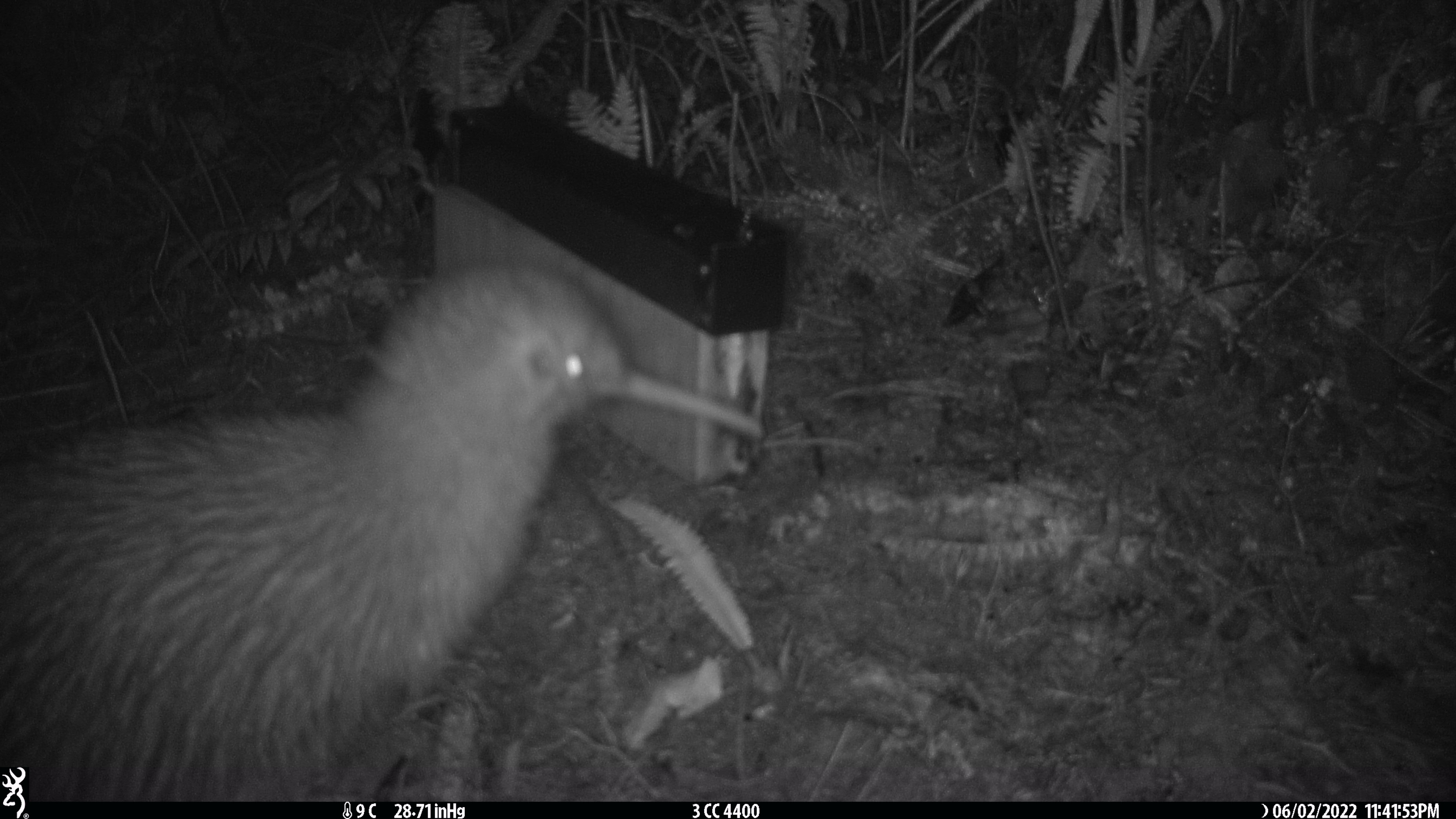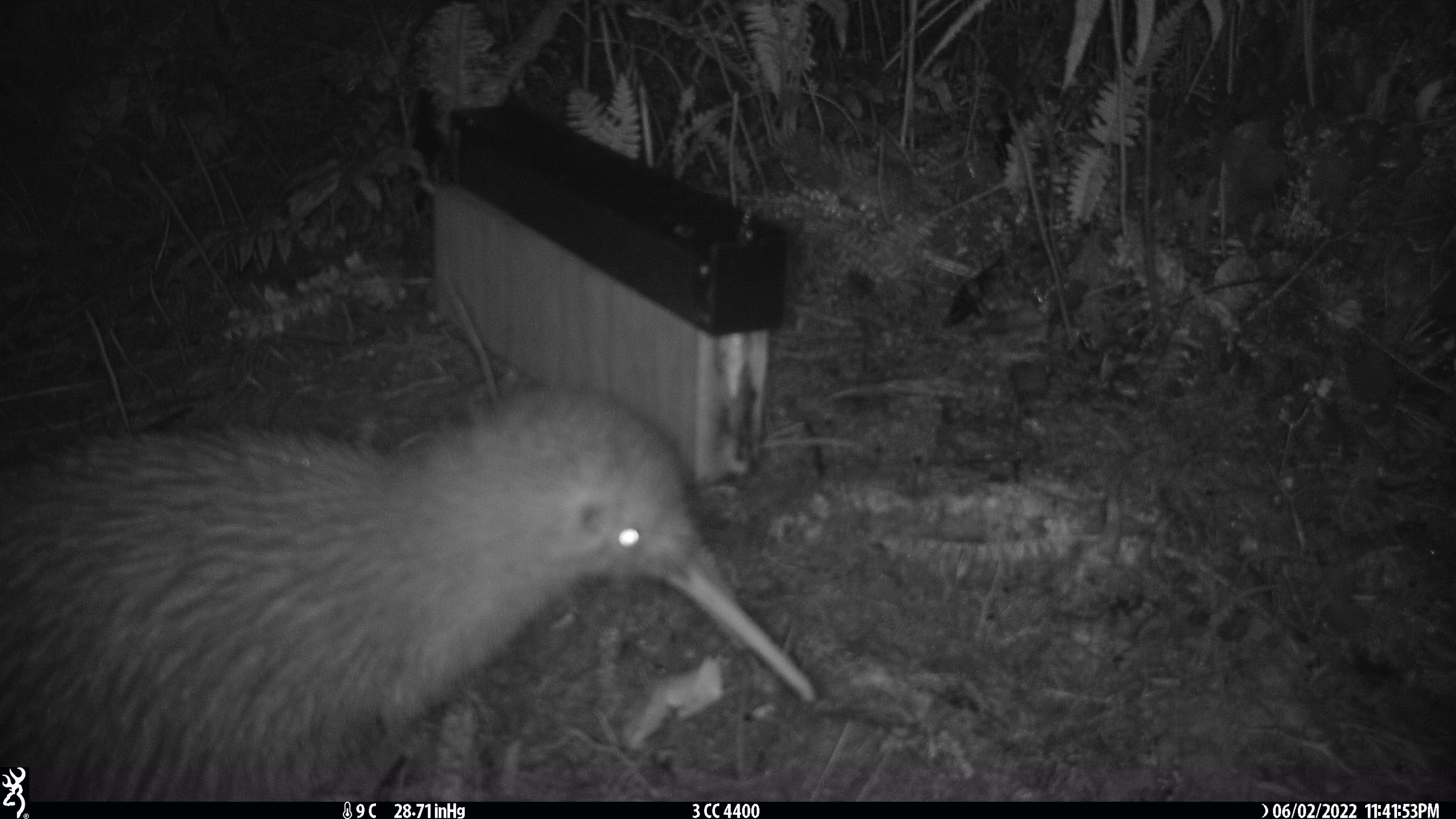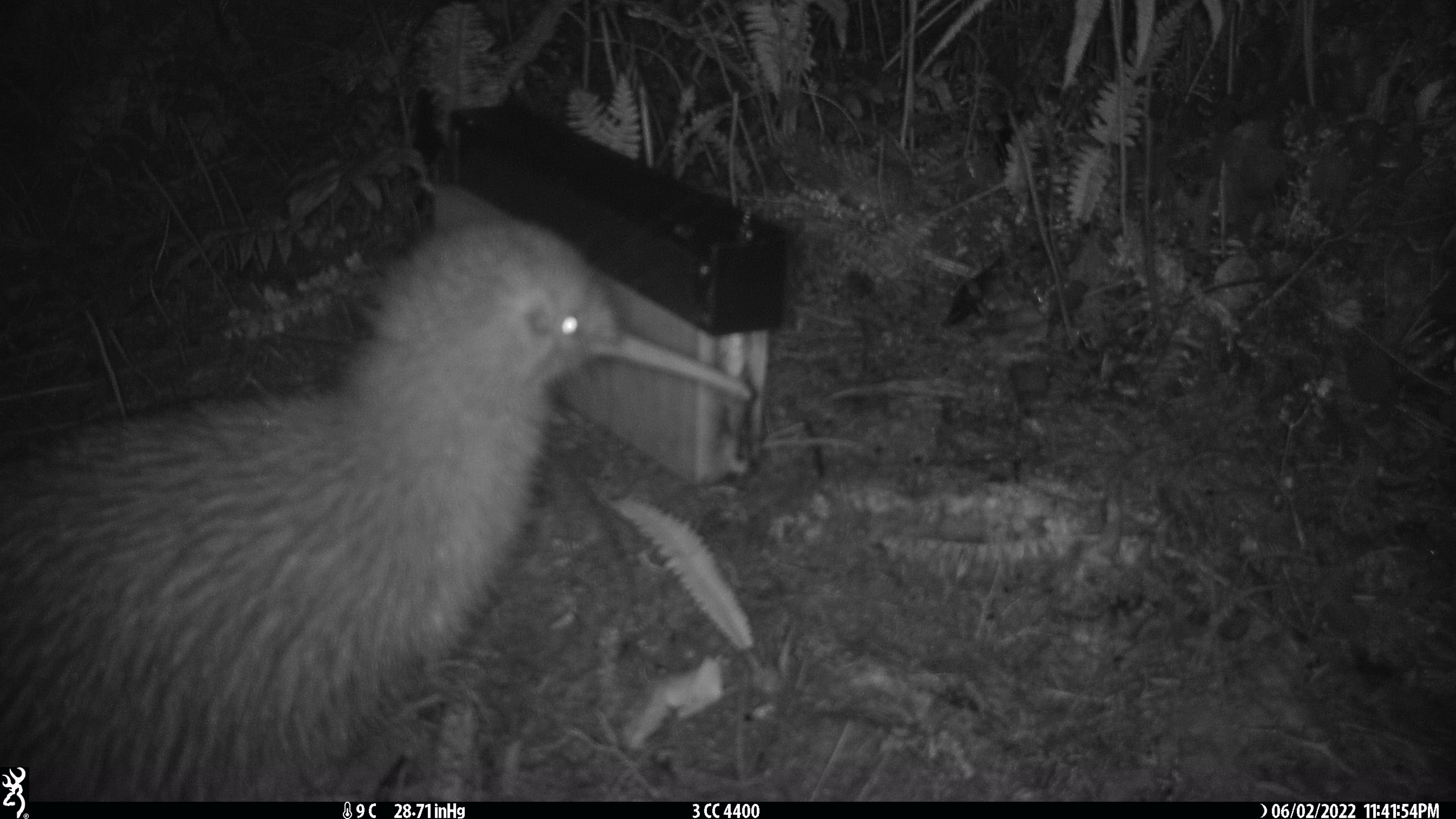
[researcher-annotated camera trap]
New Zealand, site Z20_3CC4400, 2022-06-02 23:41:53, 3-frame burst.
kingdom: Animalia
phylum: Chordata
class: Aves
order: Apterygiformes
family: Apterygidae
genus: Apteryx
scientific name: Apteryx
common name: kiwi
Kiwi (Apteryx).